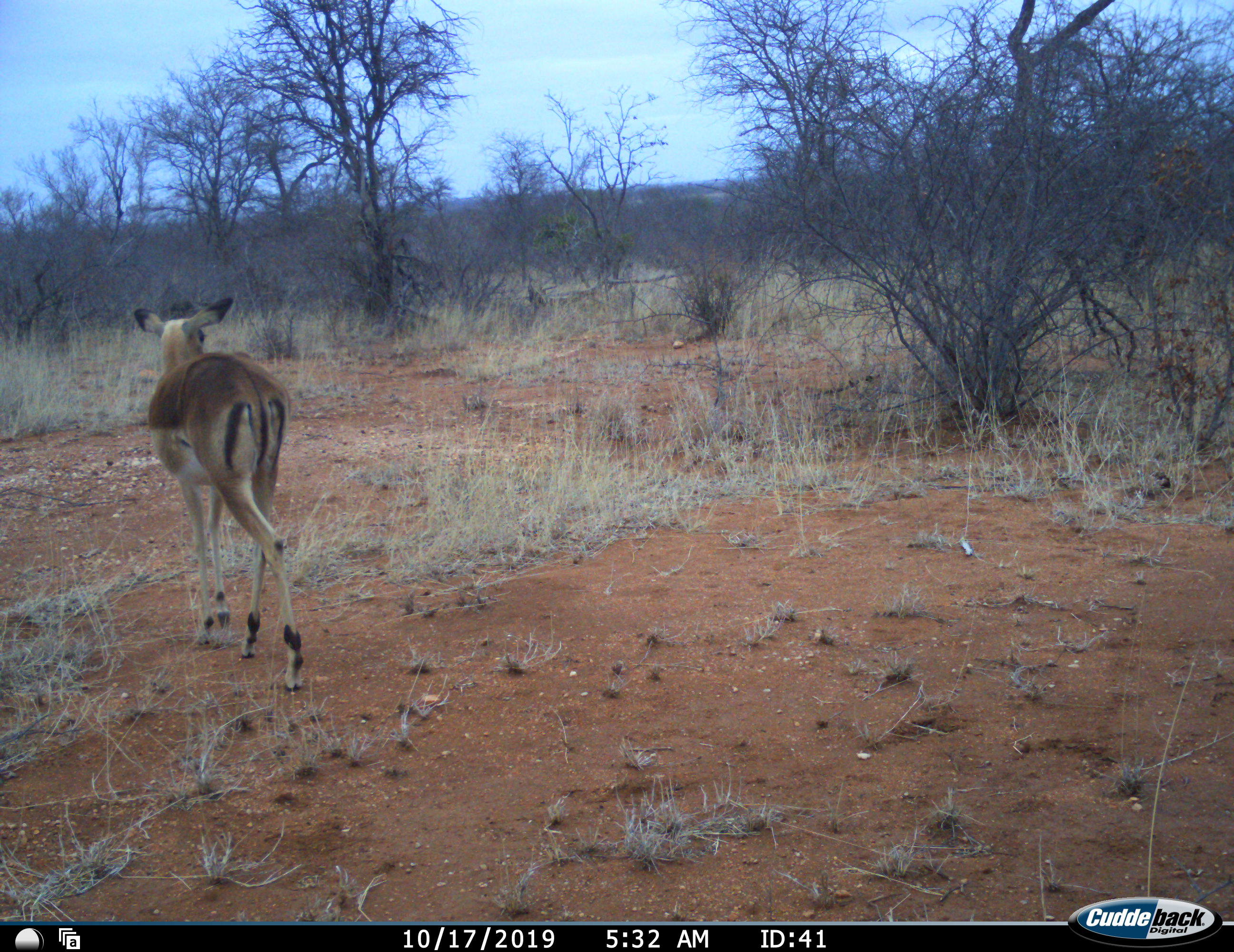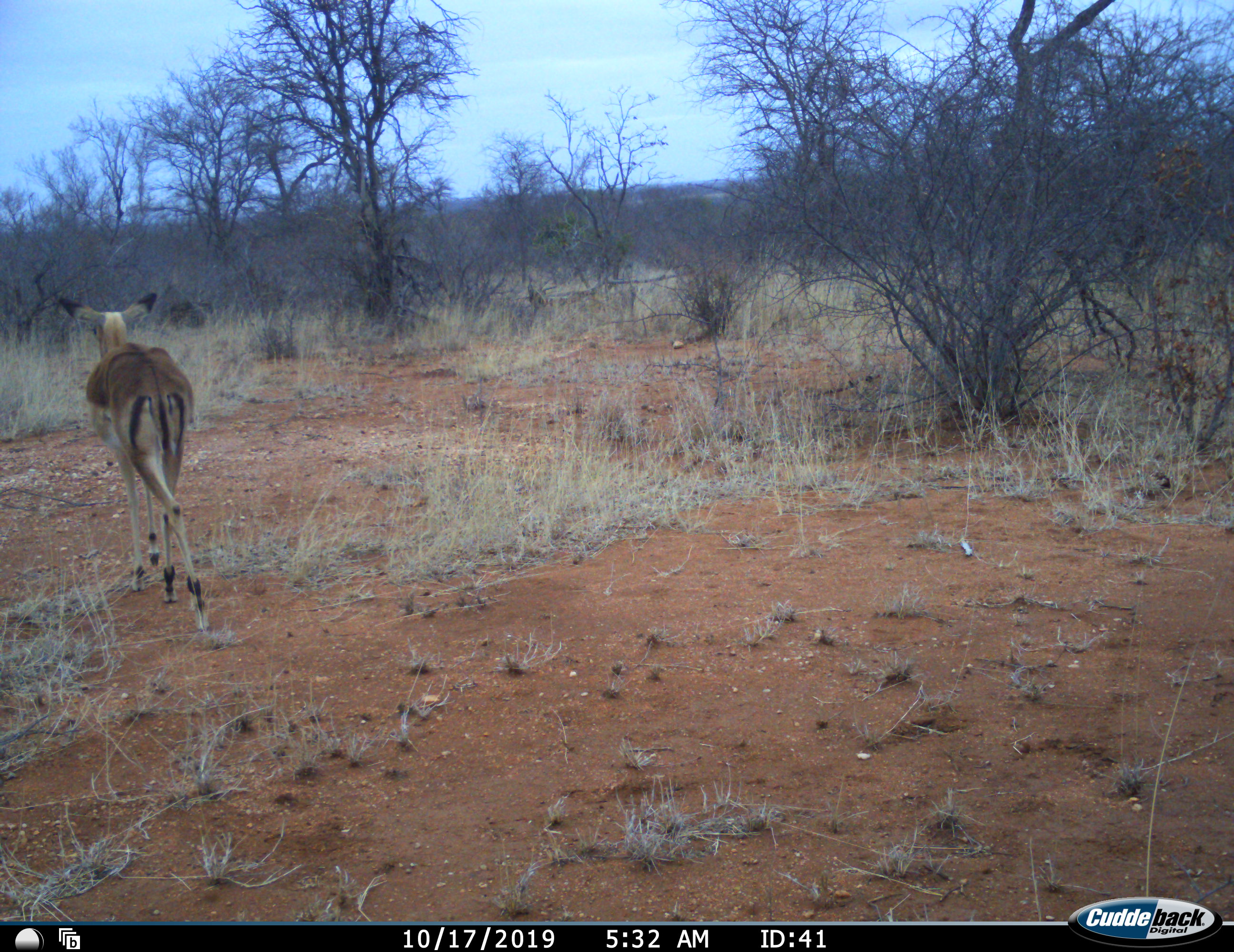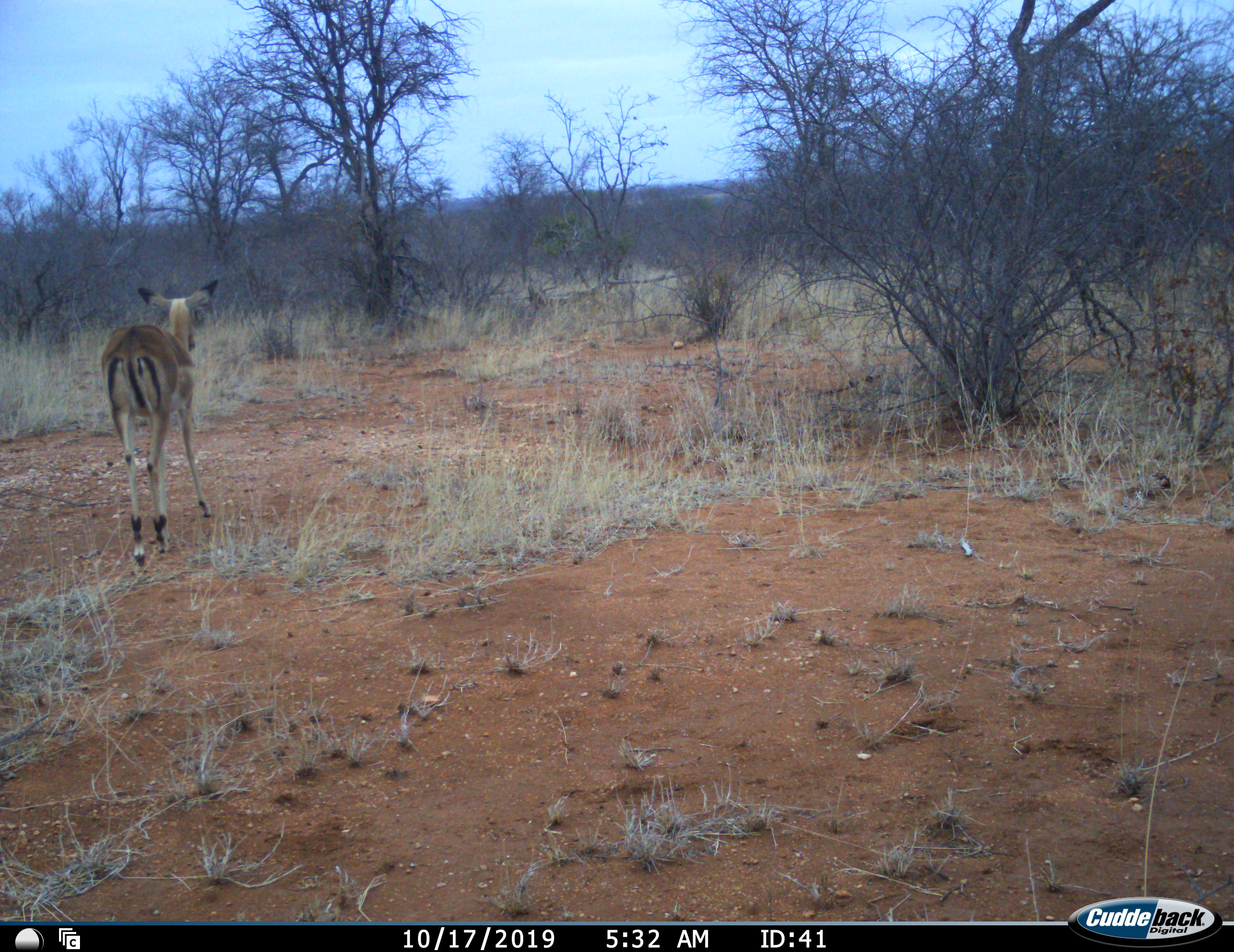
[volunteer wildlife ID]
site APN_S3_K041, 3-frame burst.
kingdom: Animalia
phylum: Chordata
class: Mammalia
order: Artiodactyla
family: Bovidae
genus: Aepyceros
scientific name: Aepyceros melampus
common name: impala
Impala (Aepyceros melampus), count 1. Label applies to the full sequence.